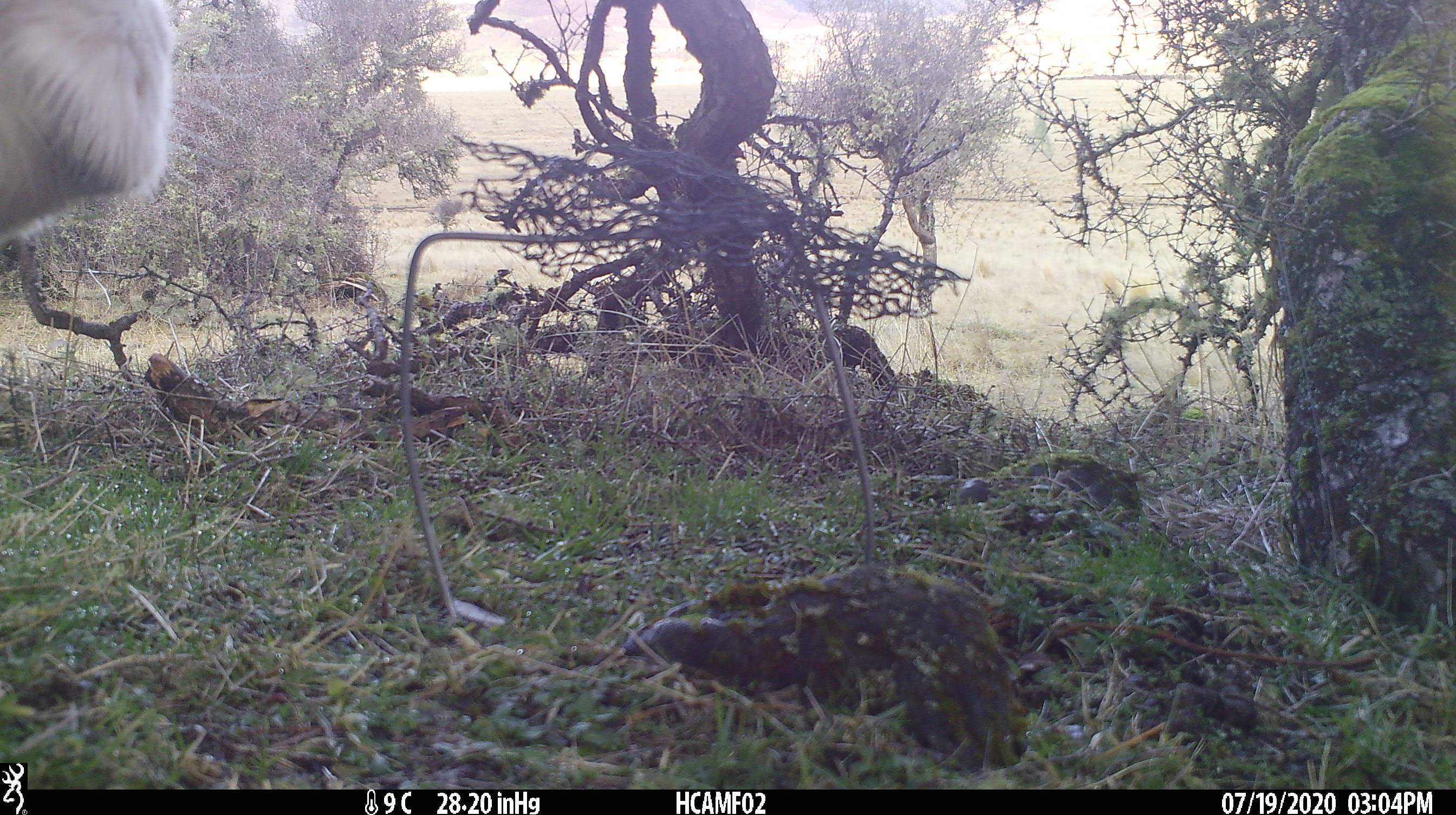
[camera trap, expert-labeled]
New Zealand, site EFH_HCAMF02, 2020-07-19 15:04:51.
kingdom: Animalia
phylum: Chordata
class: Mammalia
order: Artiodactyla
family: Bovidae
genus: Bos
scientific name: Bos taurus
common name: domestic cow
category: cow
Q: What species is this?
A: Cow (domestic cow) (Bos taurus).